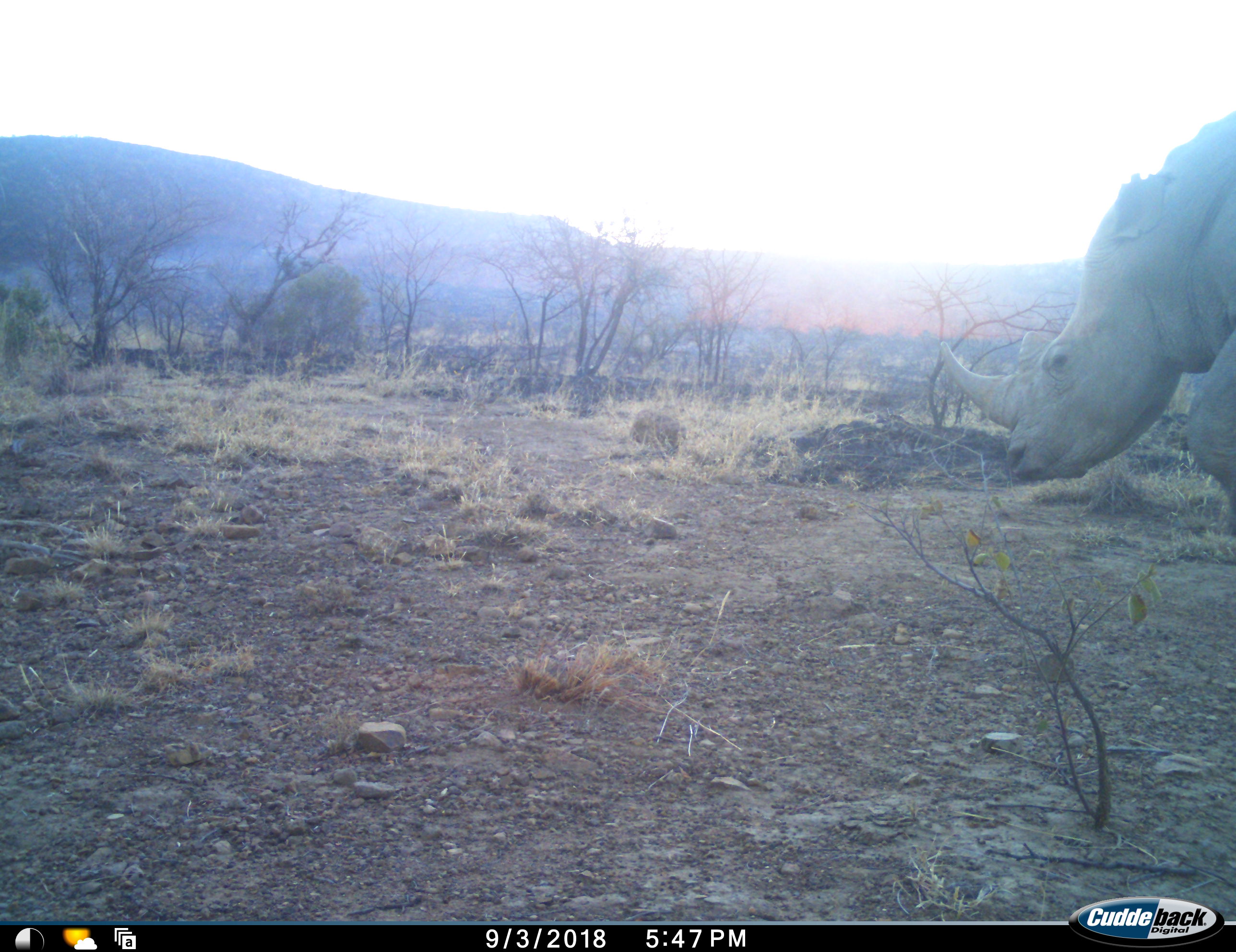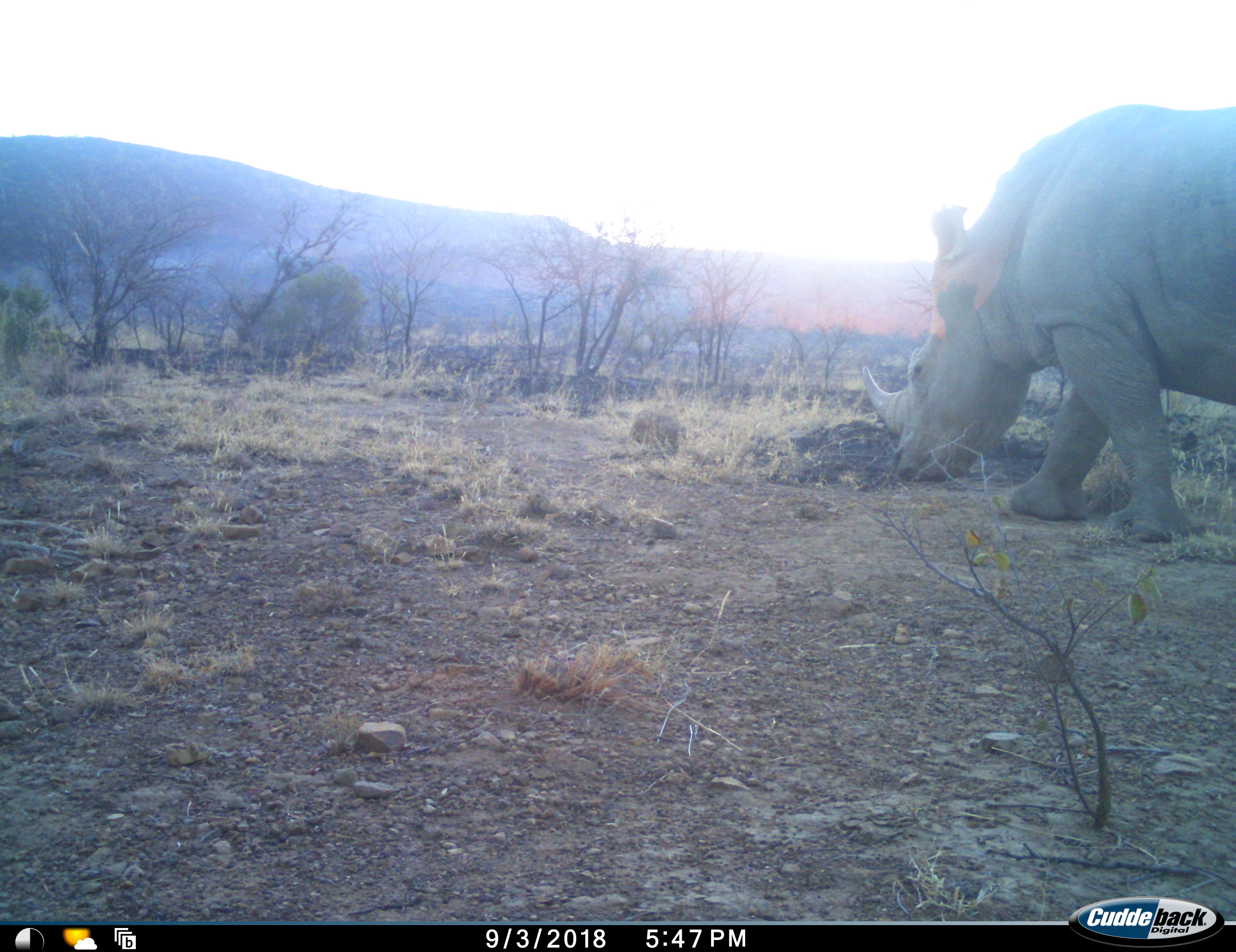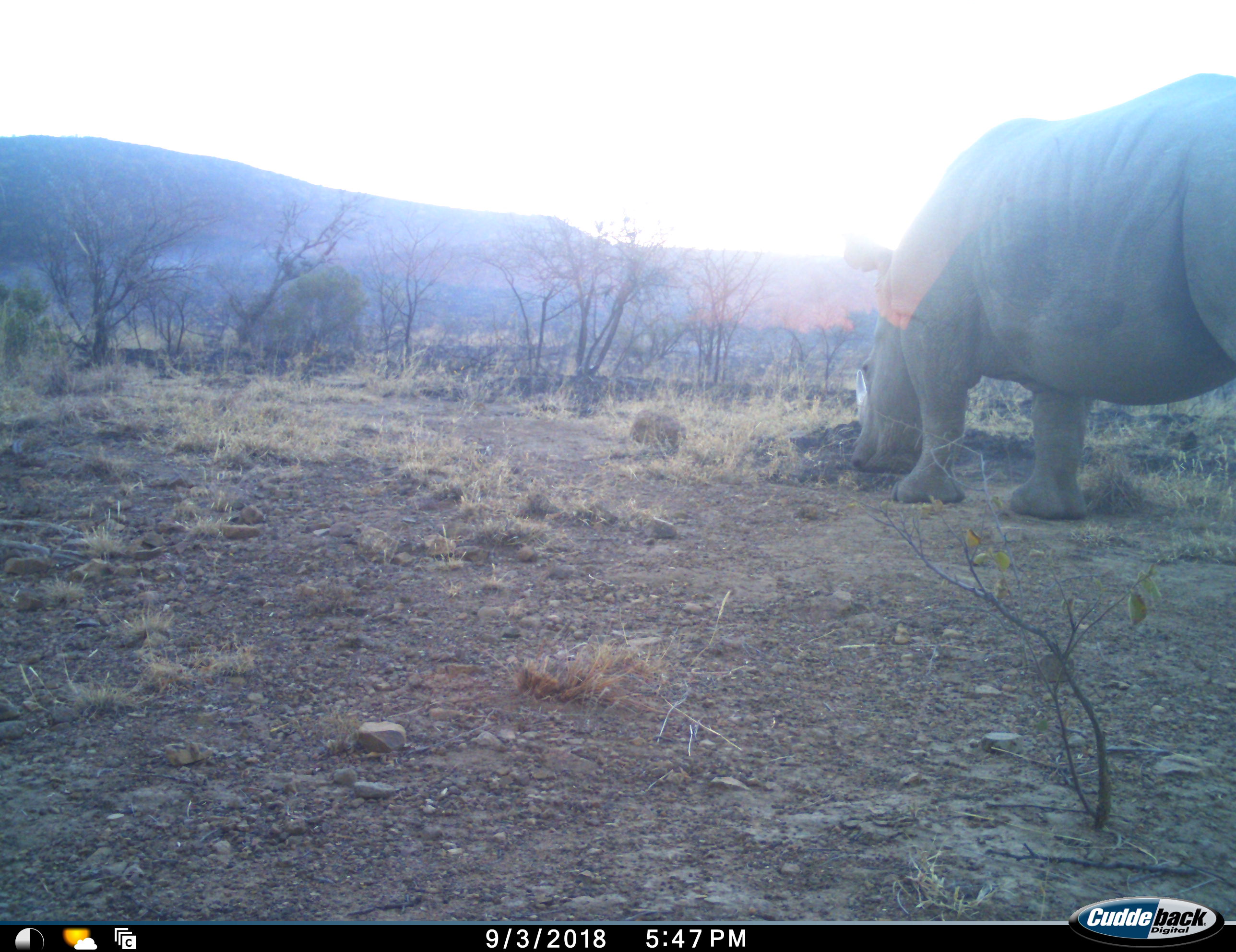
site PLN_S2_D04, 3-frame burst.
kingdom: Animalia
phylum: Chordata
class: Mammalia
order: Perissodactyla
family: Rhinocerotidae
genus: Ceratotherium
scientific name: Ceratotherium simum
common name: white rhinoceros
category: rhinoceroswhite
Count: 1.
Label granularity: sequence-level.